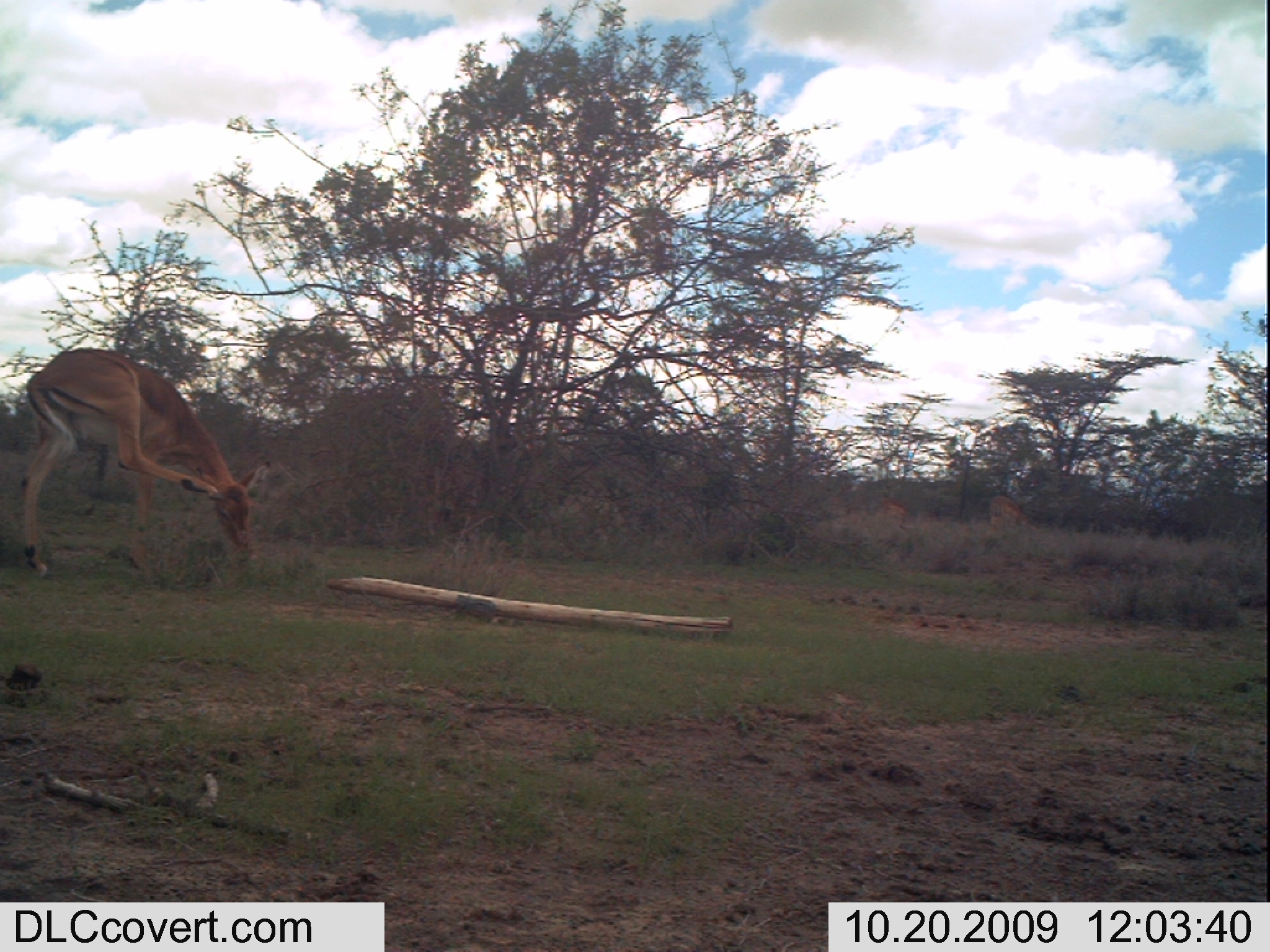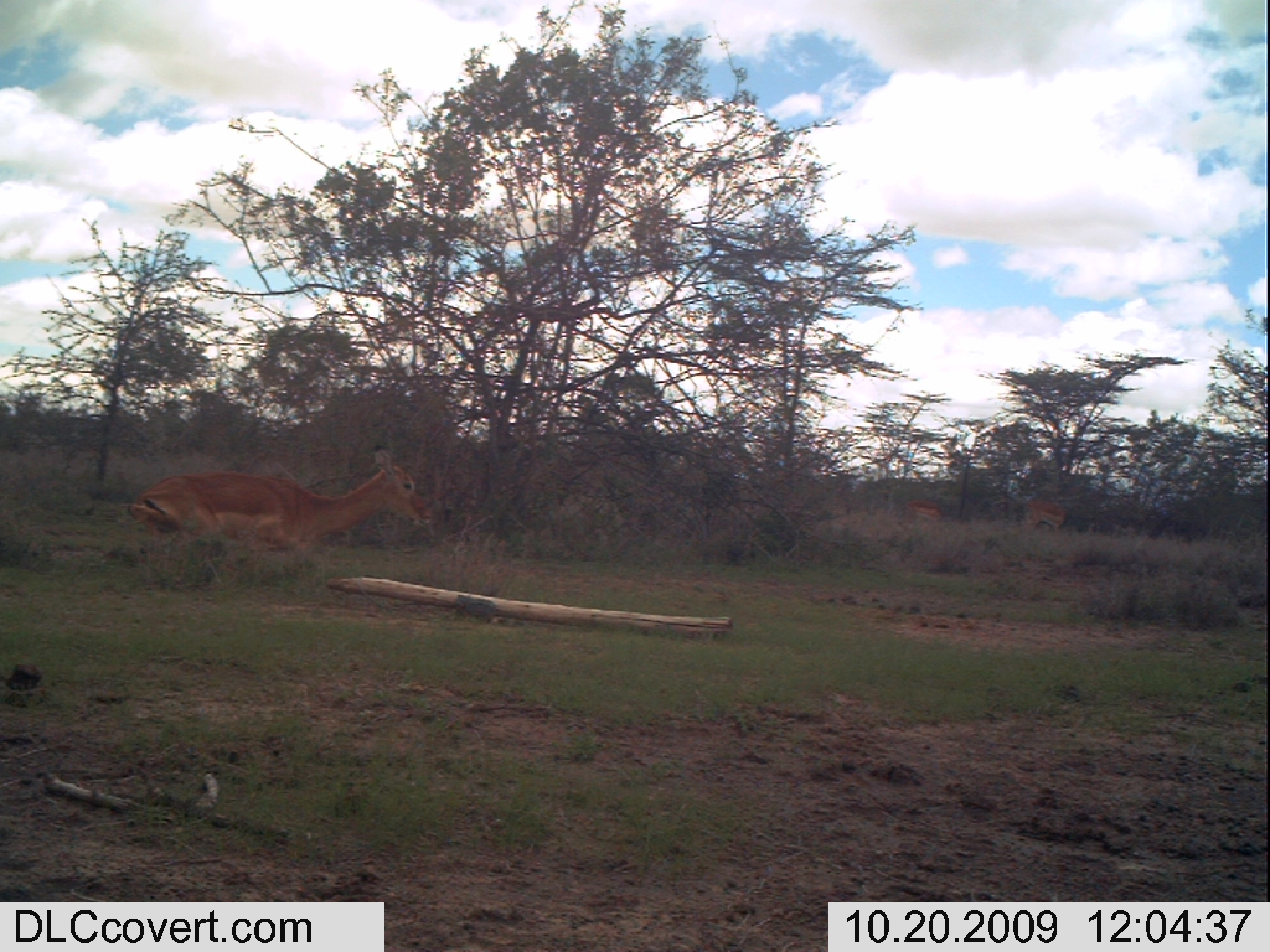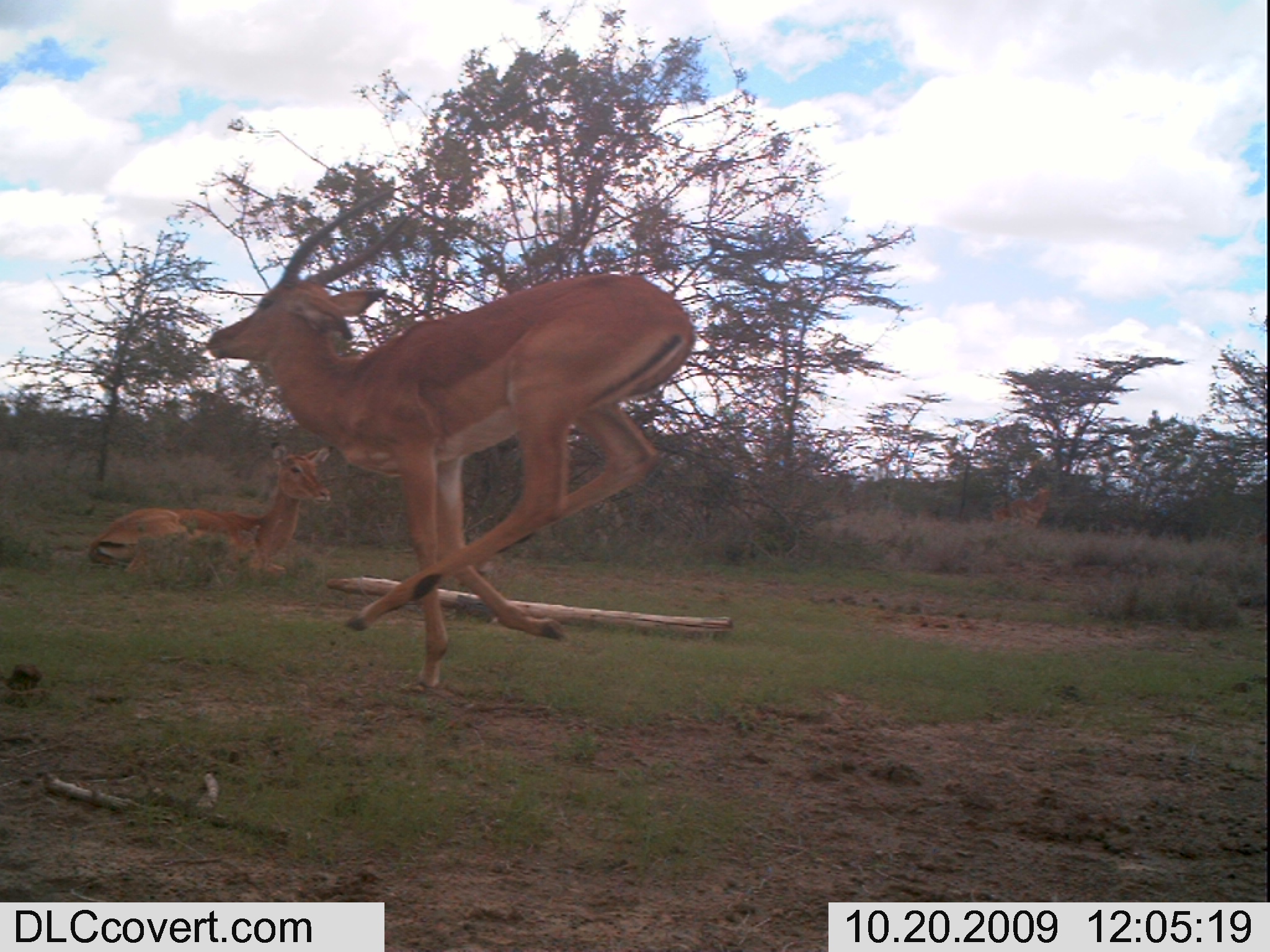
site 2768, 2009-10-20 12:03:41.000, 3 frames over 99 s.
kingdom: Animalia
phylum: Chordata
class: Mammalia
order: Artiodactyla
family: Bovidae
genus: Aepyceros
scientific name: Aepyceros melampus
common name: impala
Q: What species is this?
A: Aepyceros melampus (impala).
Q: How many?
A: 3.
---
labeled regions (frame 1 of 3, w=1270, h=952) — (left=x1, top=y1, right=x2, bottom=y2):
aepyceros melampus: (left=14, top=341, right=274, bottom=589); (left=985, top=493, right=1042, bottom=536); (left=874, top=494, right=909, bottom=523)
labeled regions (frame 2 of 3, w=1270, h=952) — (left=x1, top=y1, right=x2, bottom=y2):
aepyceros melampus: (left=122, top=441, right=437, bottom=555); (left=1019, top=494, right=1070, bottom=537); (left=901, top=494, right=949, bottom=529)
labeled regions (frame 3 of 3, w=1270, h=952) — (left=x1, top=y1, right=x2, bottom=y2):
aepyceros melampus: (left=194, top=175, right=707, bottom=703); (left=84, top=436, right=342, bottom=583); (left=984, top=486, right=1054, bottom=534)